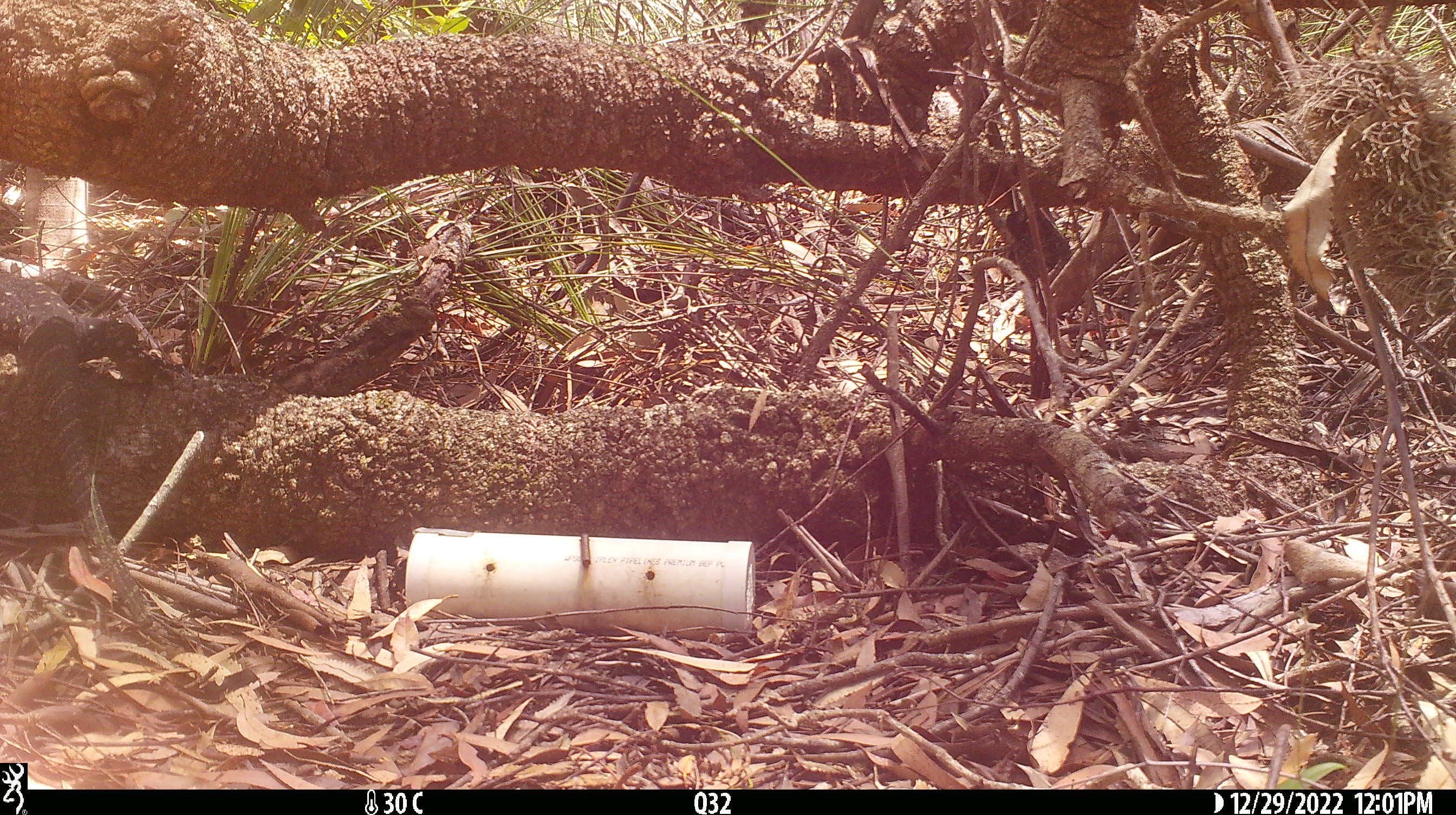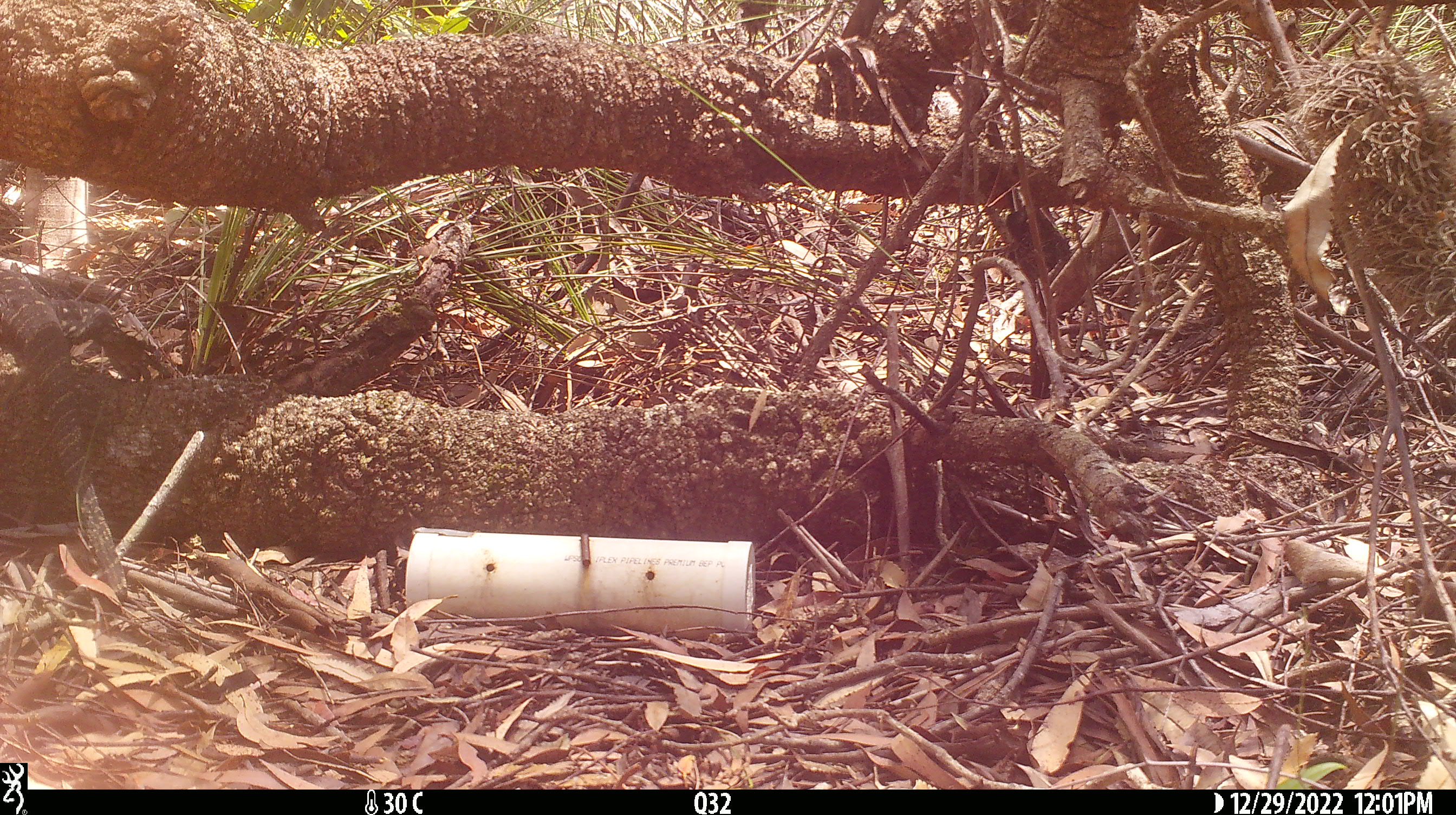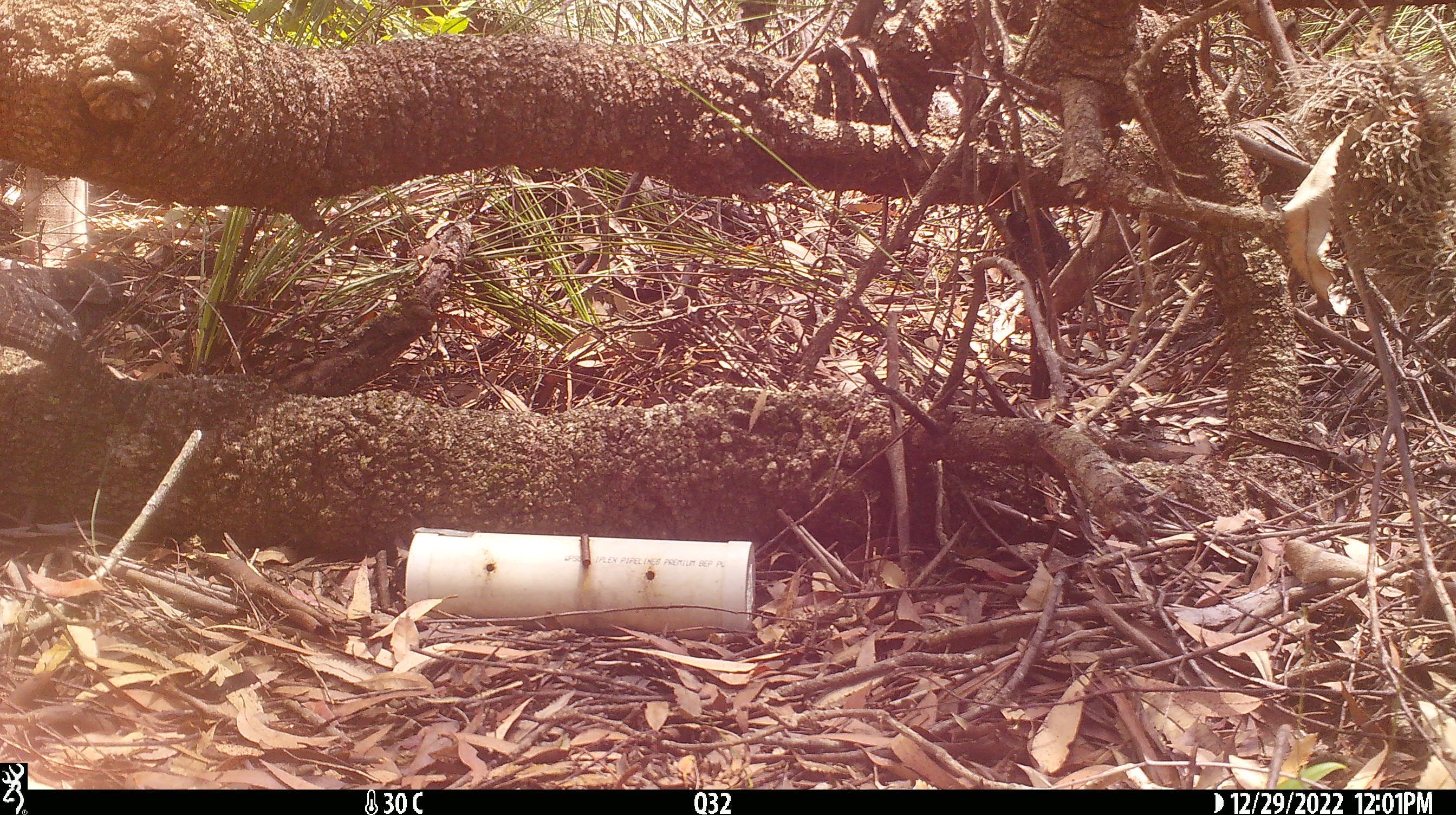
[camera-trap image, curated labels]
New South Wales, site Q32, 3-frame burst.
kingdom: Animalia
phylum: Chordata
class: Reptilia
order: Squamata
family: Varanidae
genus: Varanus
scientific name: Varanus varius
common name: lace monitor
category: goanna